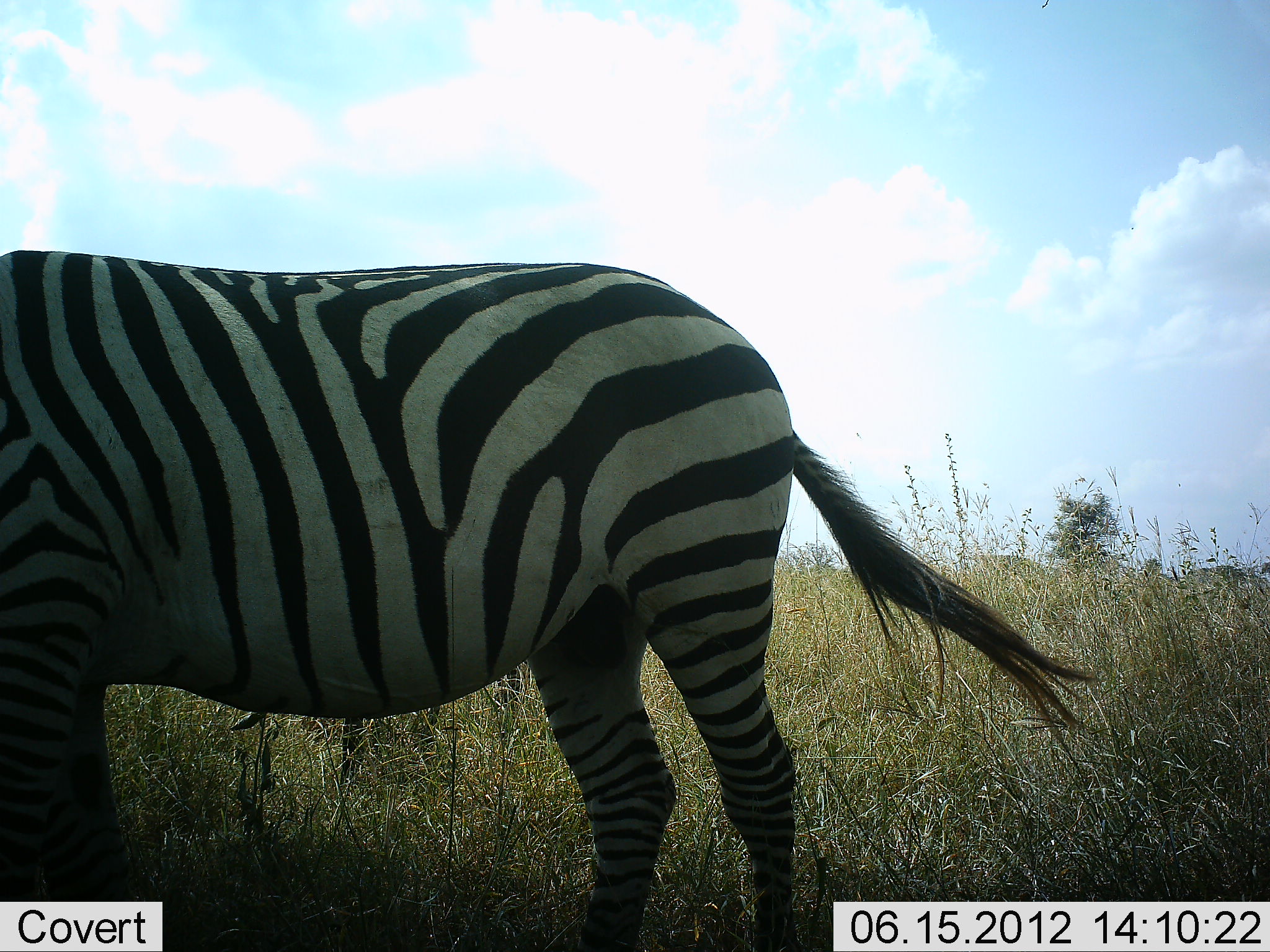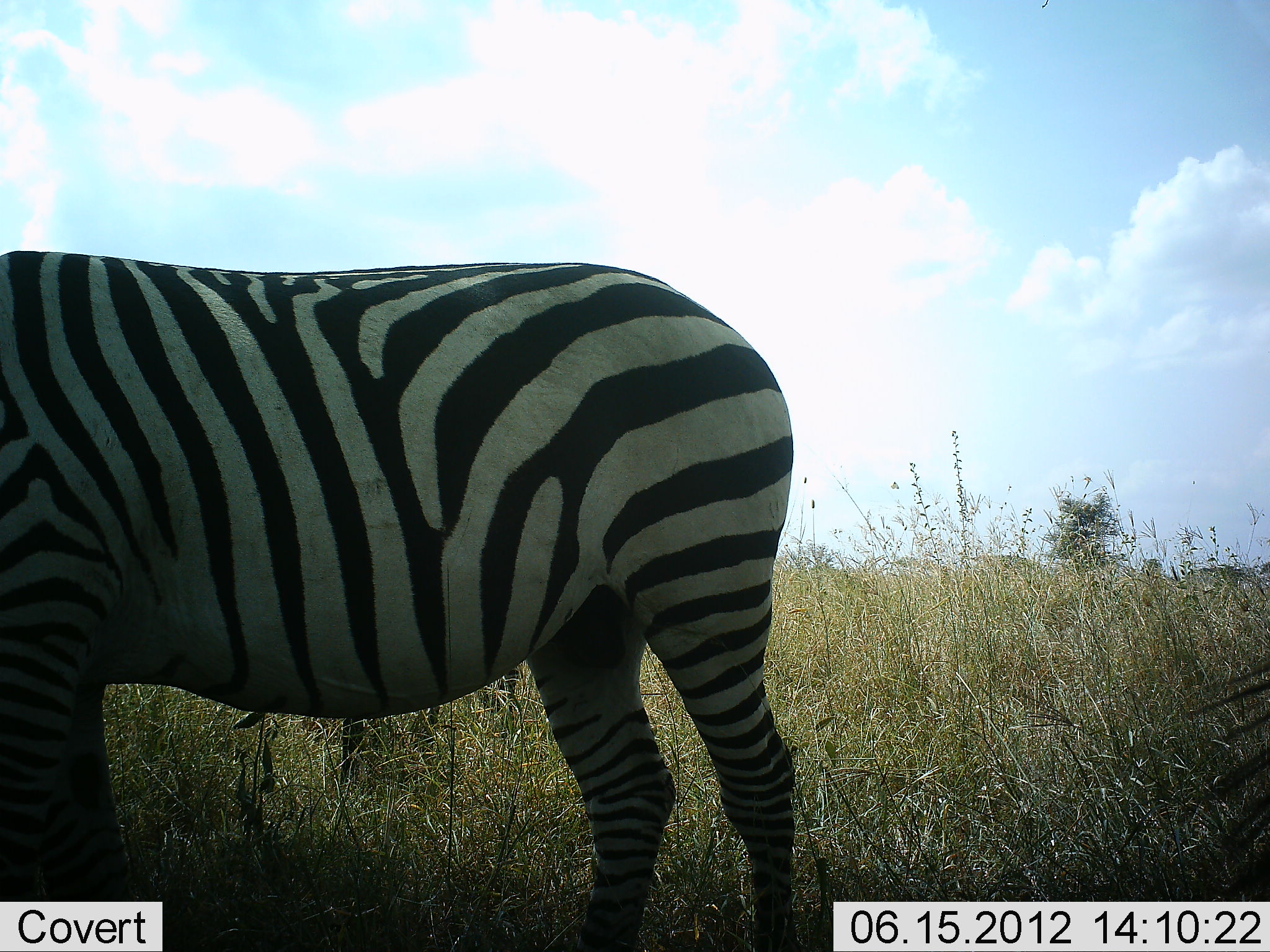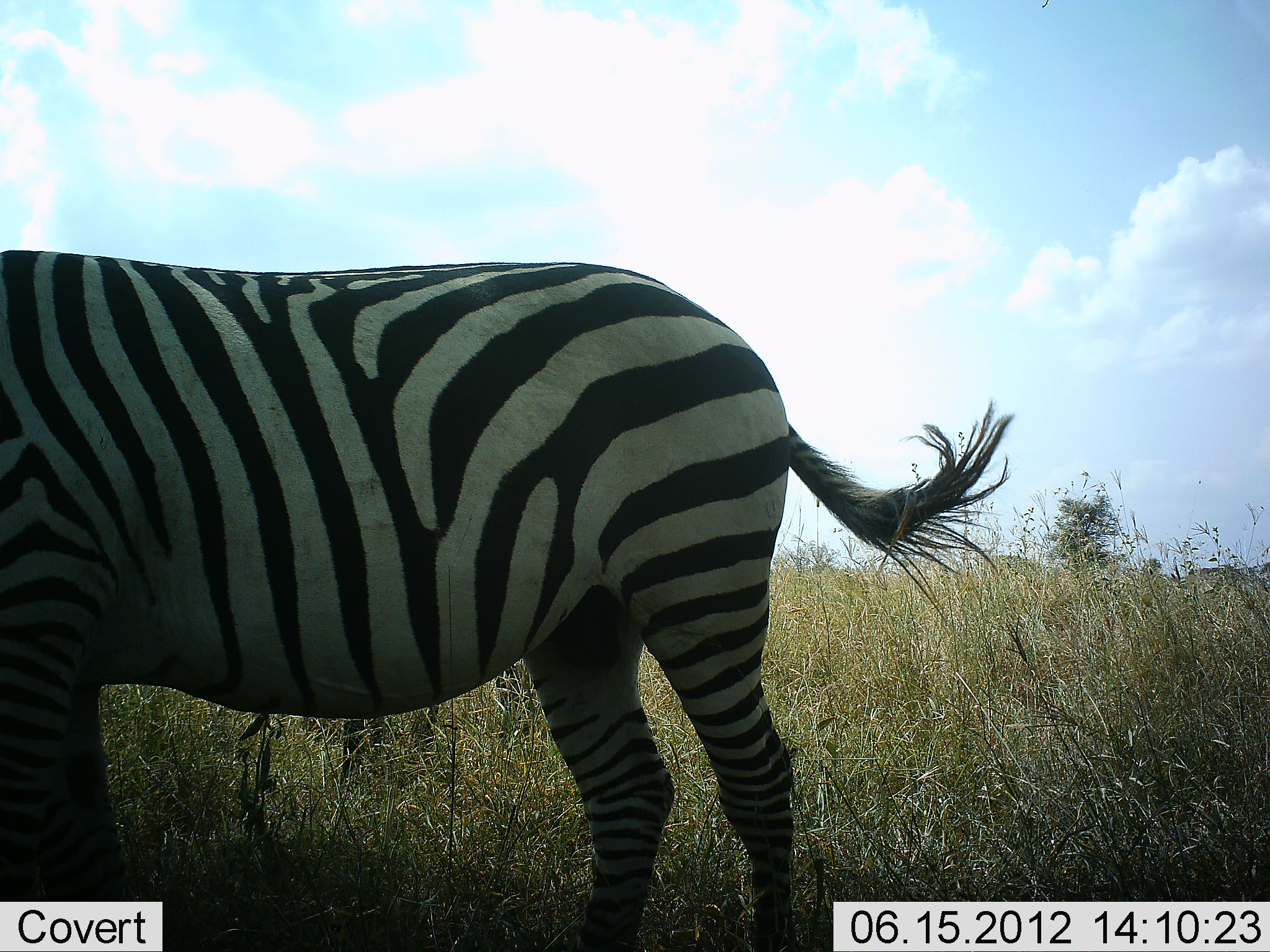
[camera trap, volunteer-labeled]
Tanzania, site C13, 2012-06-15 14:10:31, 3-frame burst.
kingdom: Animalia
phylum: Chordata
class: Mammalia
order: Perissodactyla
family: Equidae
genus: Equus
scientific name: Equus quagga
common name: plains zebra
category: zebra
Zebra (plains zebra) (Equus quagga), count 2. Behavior (volunteer vote fractions): standing 100%, resting 0%, moving 0%, interacting 0%. Young present (vote fraction): 0%. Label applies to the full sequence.